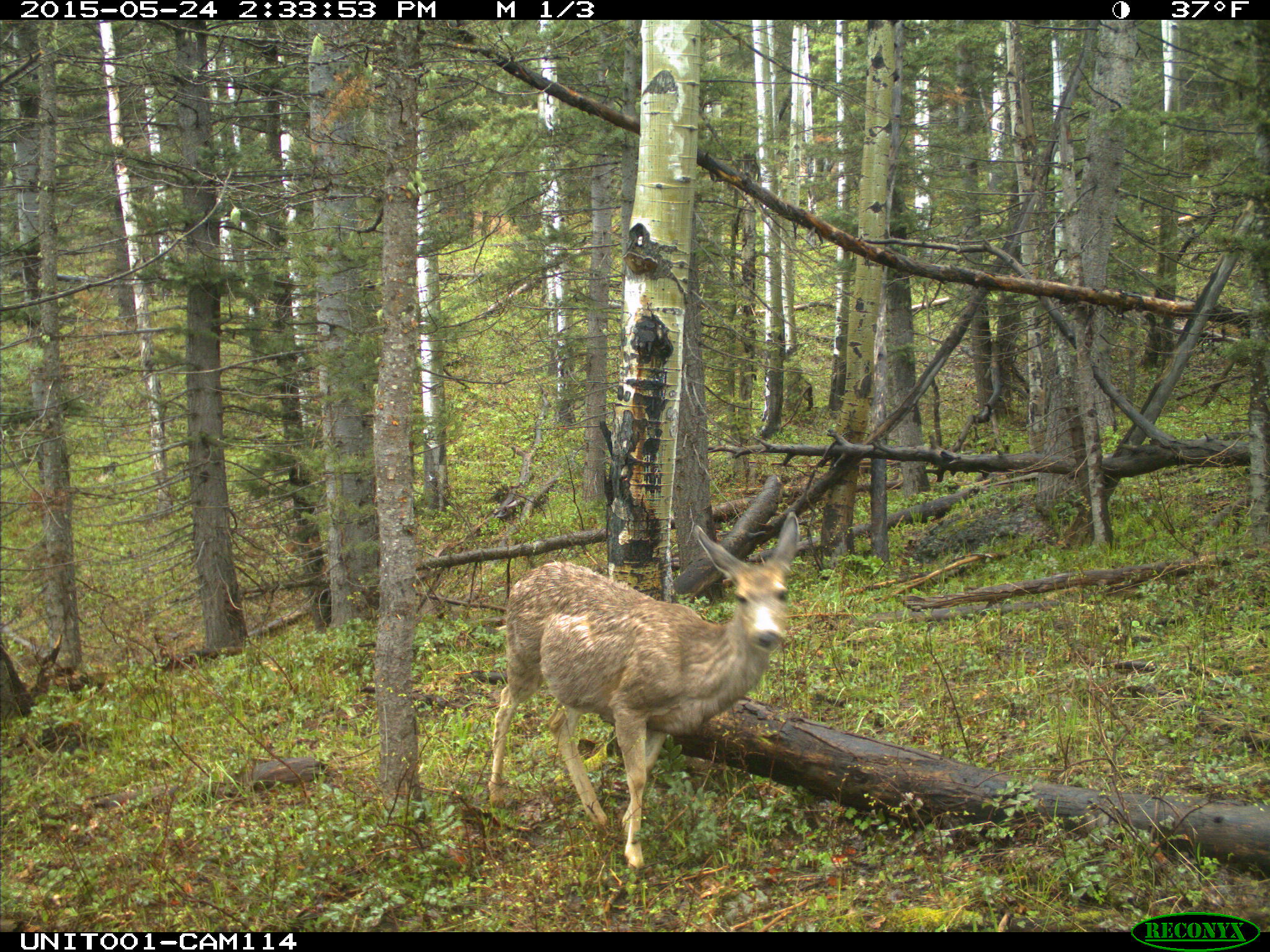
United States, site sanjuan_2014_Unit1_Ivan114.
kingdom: Animalia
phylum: Chordata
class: Mammalia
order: Artiodactyla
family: Cervidae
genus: Odocoileus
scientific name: Odocoileus hemionus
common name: mule deer